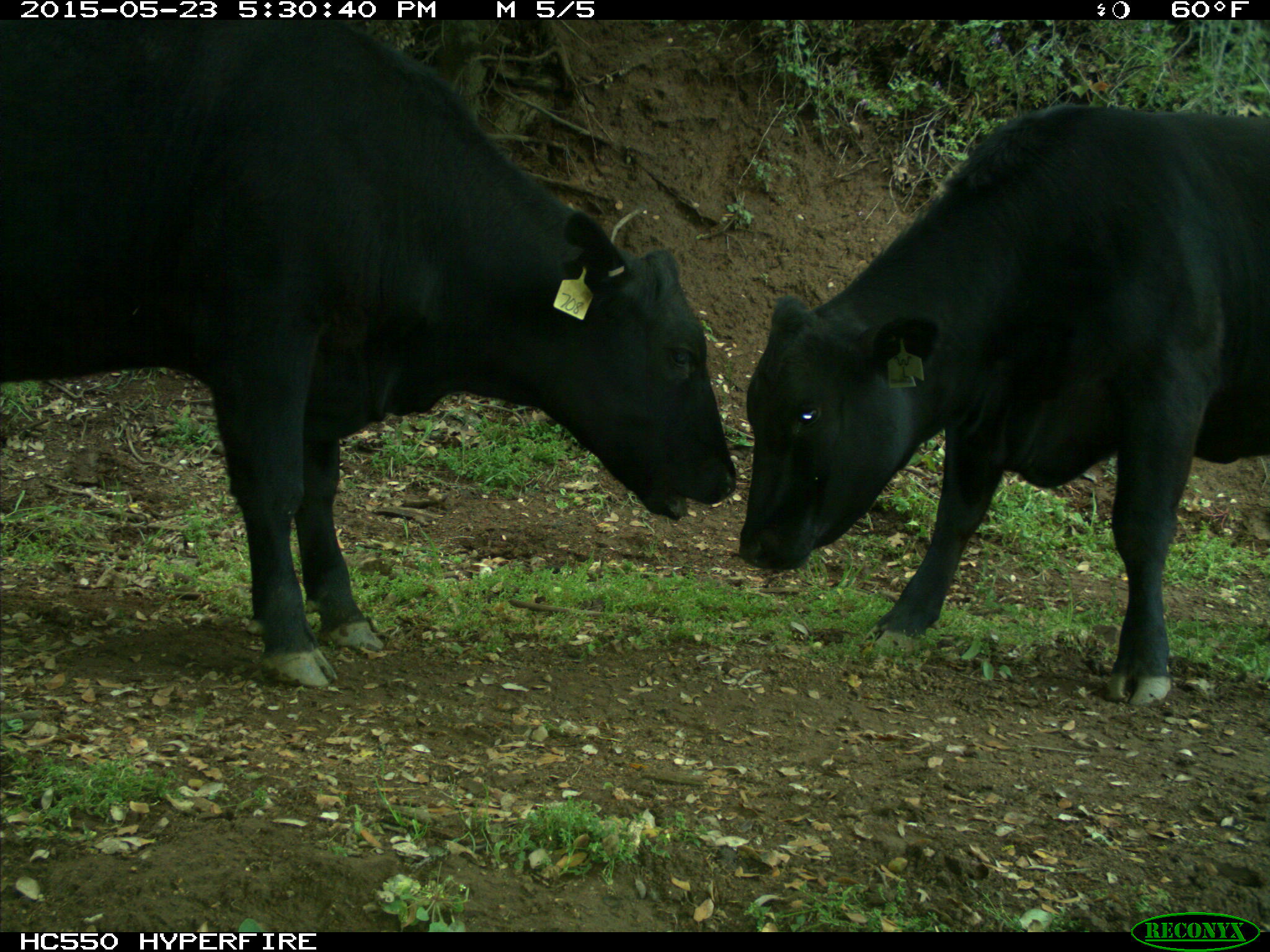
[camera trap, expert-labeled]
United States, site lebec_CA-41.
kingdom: Animalia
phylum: Chordata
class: Mammalia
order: Artiodactyla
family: Bovidae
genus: Bos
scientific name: Bos taurus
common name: domestic cow